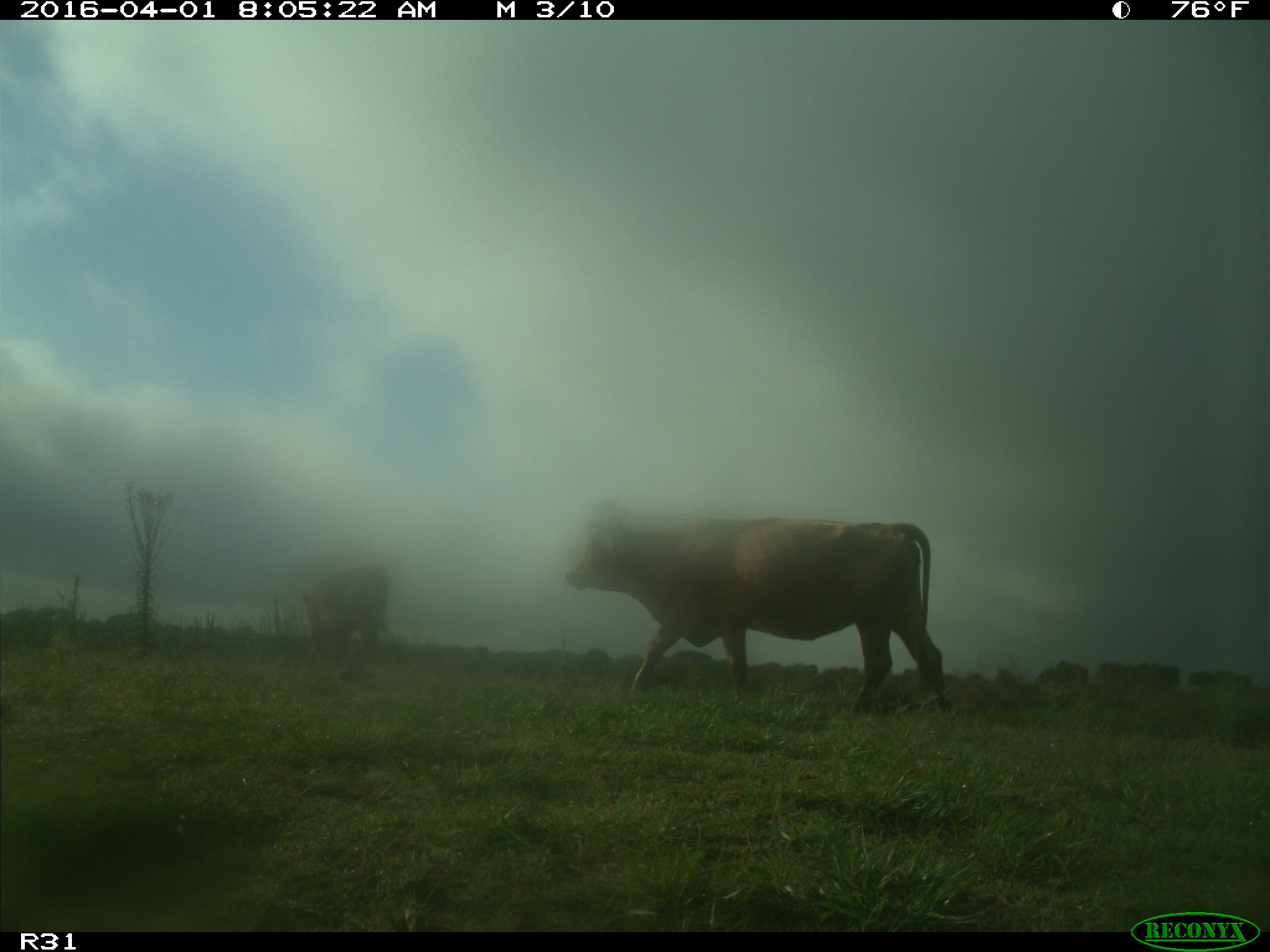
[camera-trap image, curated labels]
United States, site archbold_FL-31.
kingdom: Animalia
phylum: Chordata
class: Mammalia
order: Artiodactyla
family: Bovidae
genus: Bos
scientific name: Bos taurus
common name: domestic cow